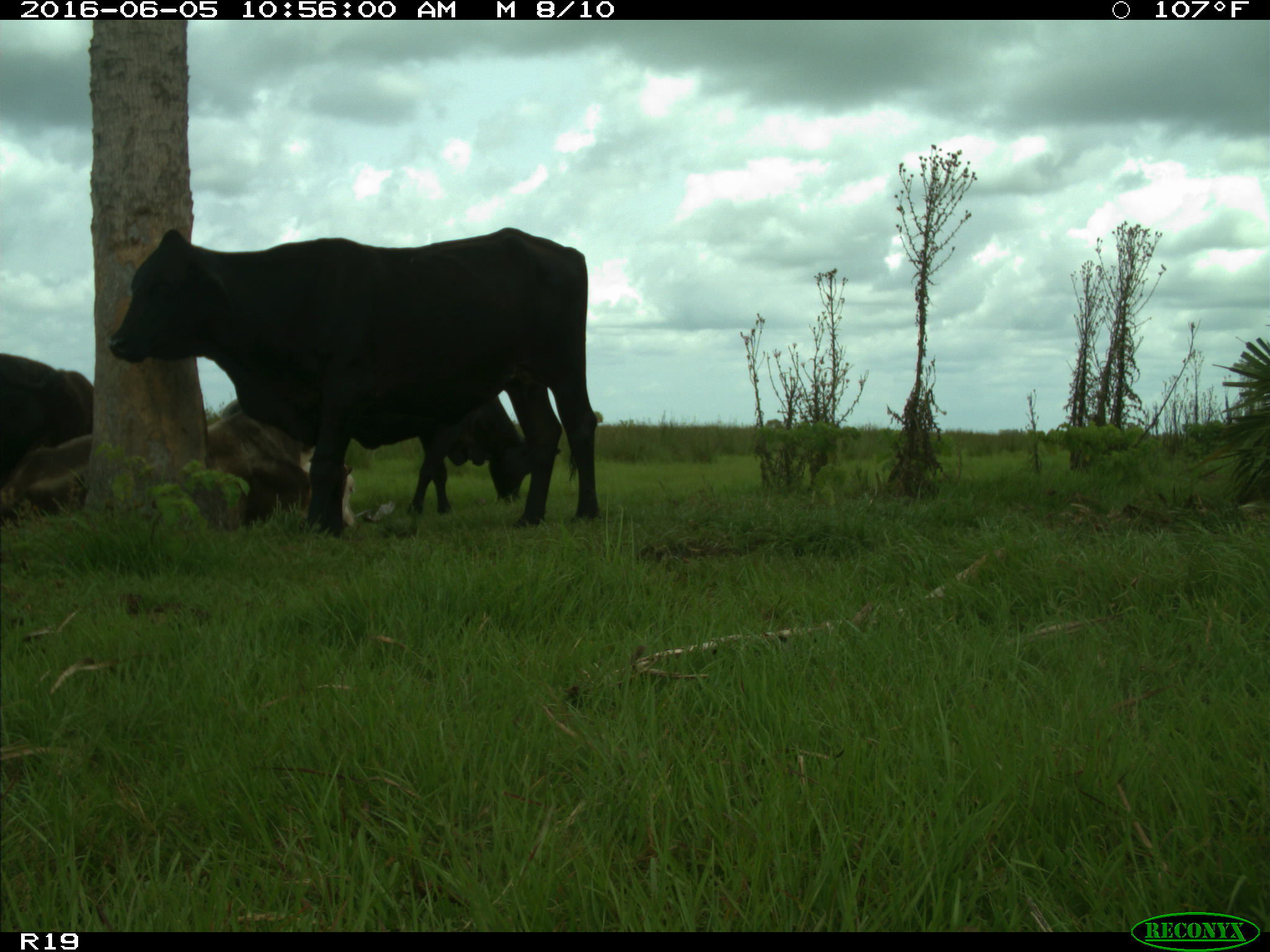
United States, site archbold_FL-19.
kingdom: Animalia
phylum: Chordata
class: Mammalia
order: Artiodactyla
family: Bovidae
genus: Bos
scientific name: Bos taurus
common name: domestic cow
Bos taurus (domestic cow).